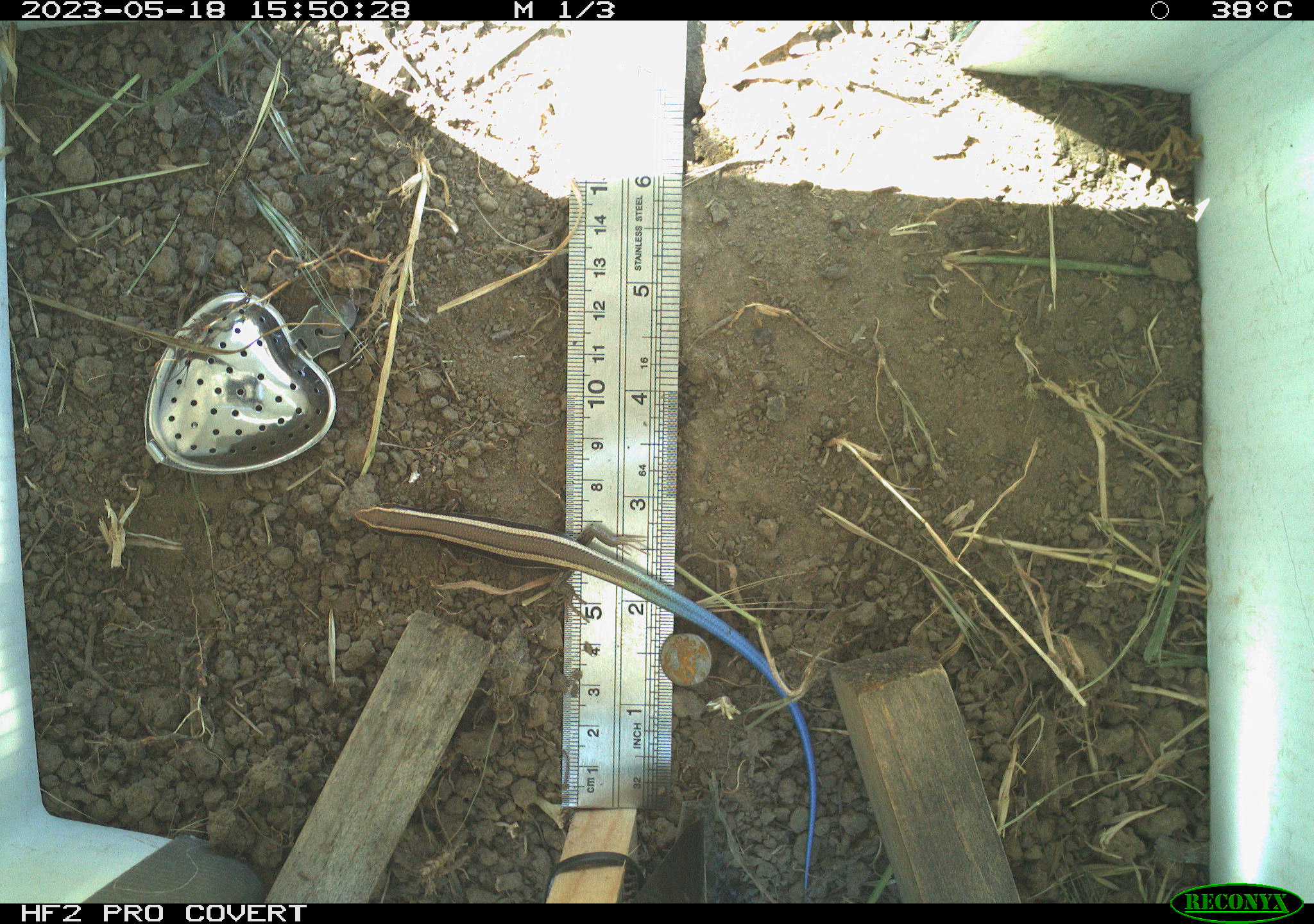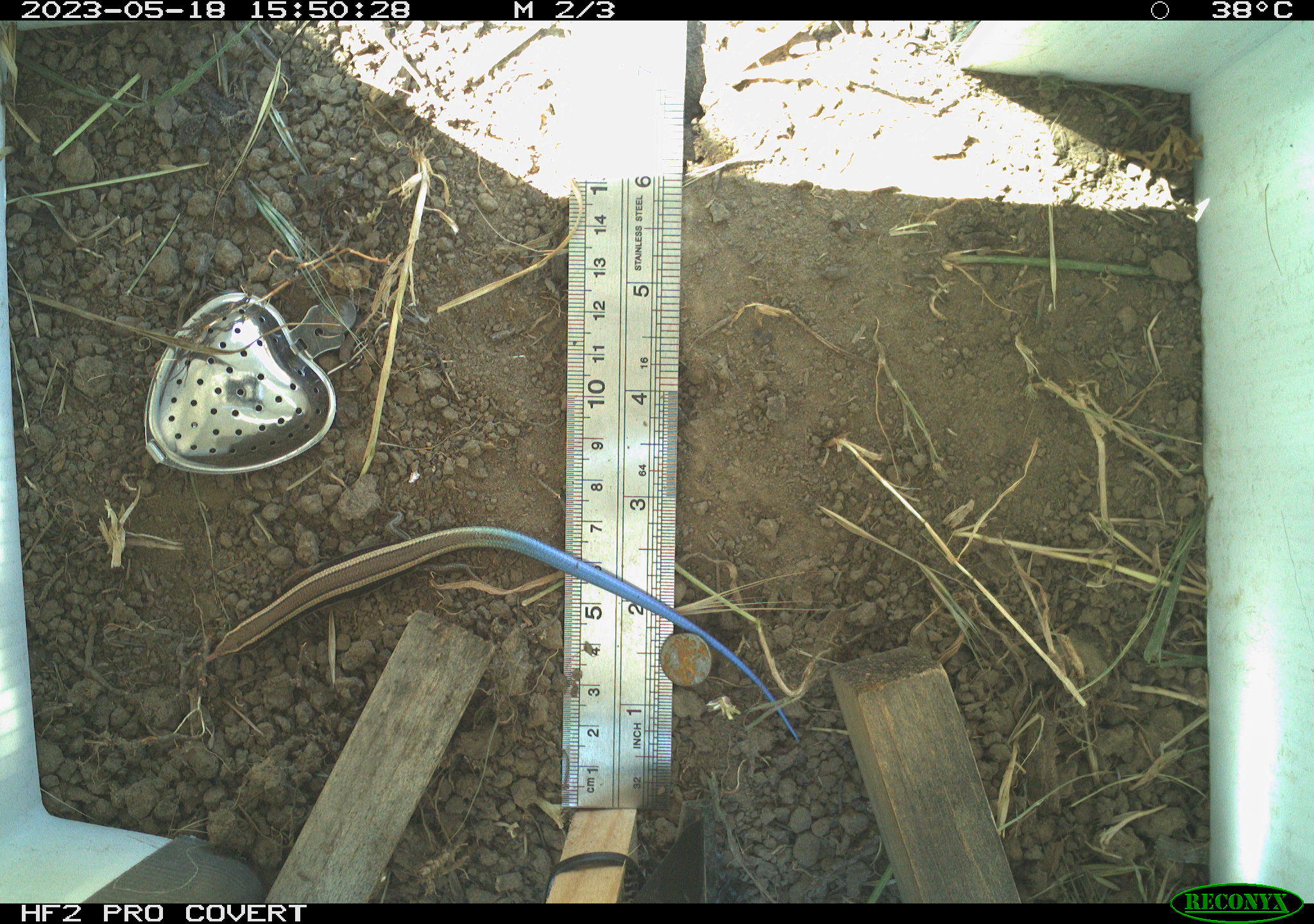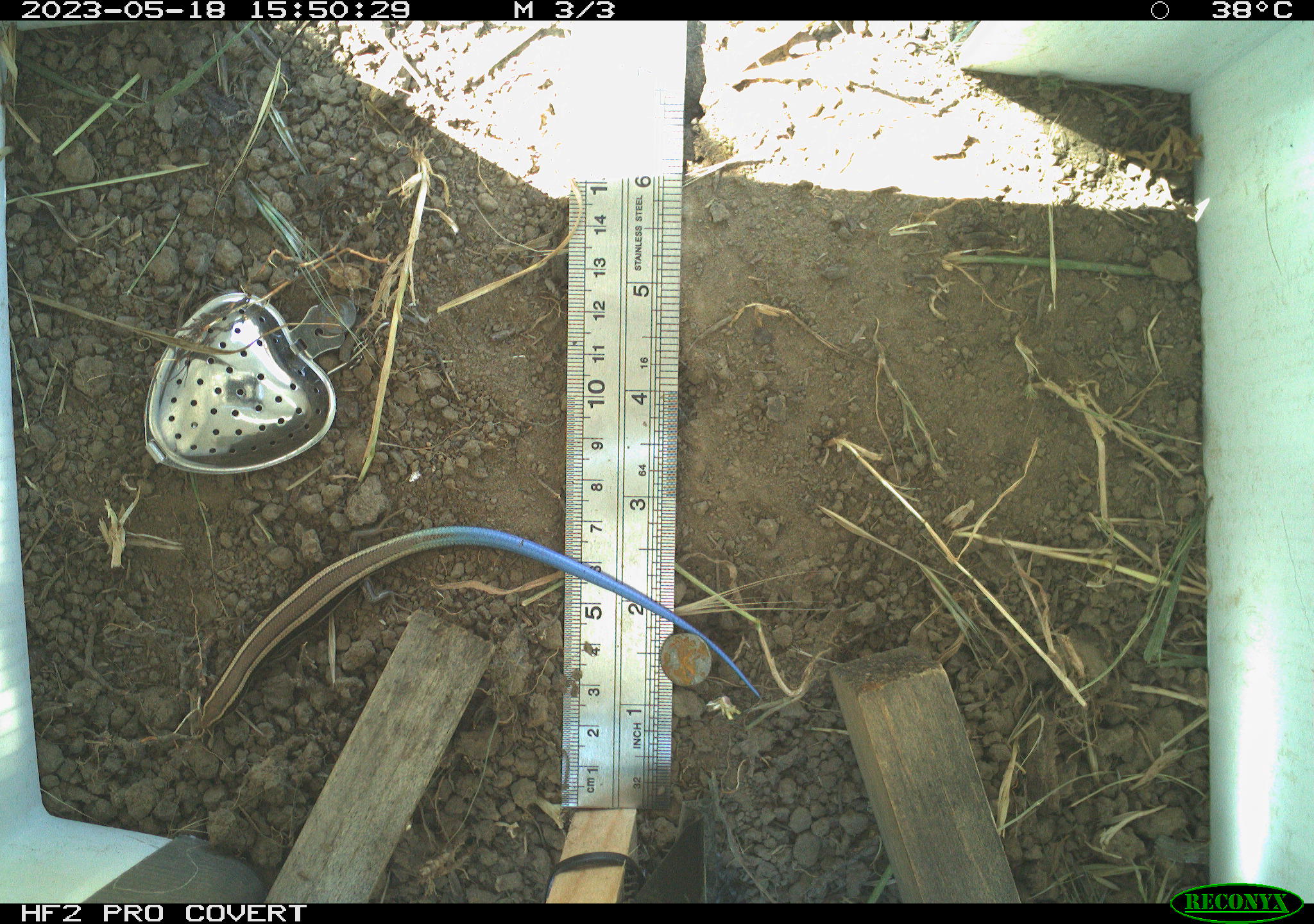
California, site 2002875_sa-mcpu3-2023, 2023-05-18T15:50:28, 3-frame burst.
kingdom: Animalia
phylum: Chordata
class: Reptilia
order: Squamata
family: Scincidae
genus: Plestiodon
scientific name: Plestiodon skiltonianus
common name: western skink